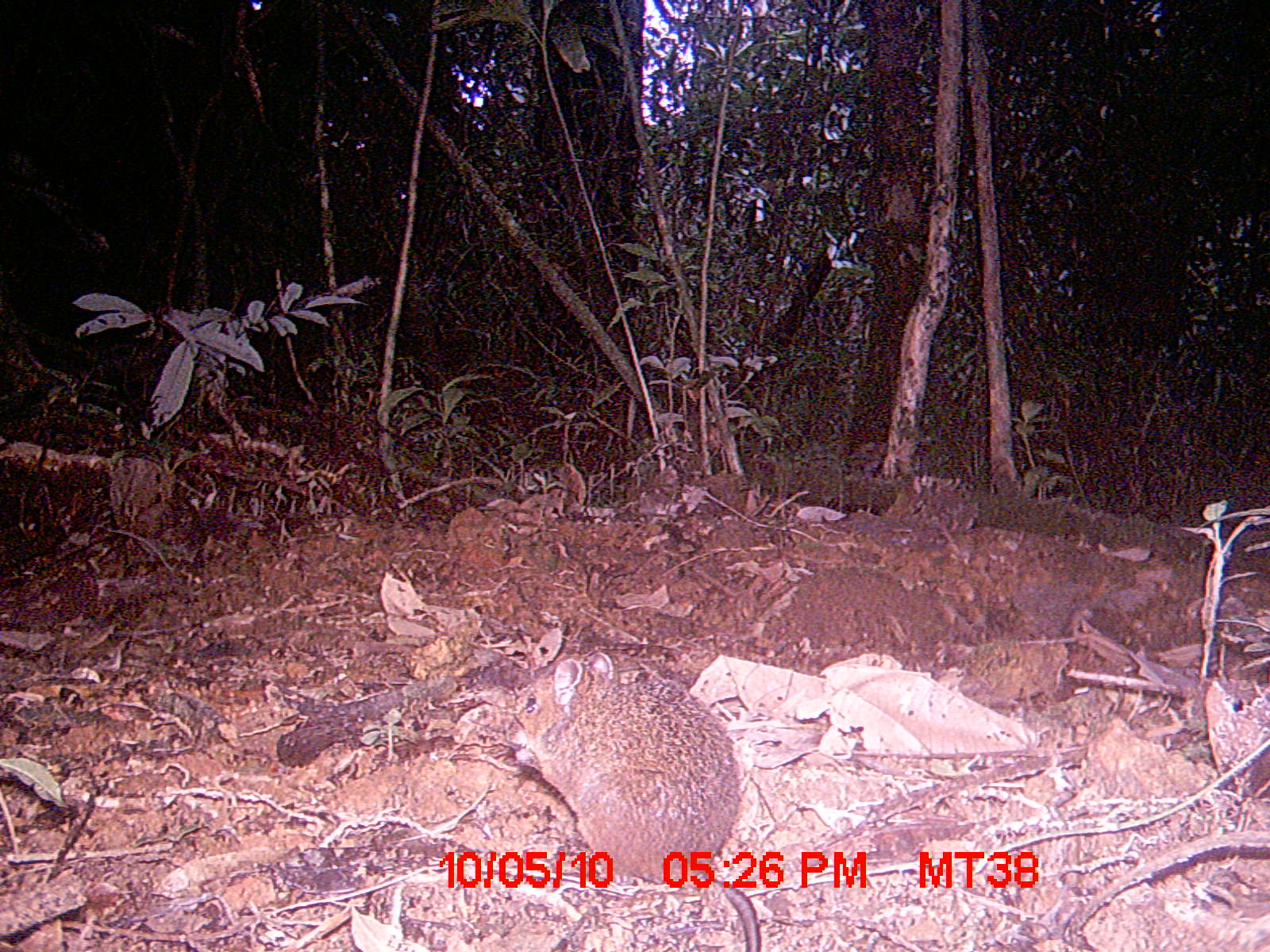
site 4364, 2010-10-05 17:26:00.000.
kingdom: Animalia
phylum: Chordata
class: Mammalia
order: Rodentia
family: Muridae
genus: Rattus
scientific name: Rattus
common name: rodent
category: unknown rat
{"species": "unknown rat (rodent) (Rattus)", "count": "1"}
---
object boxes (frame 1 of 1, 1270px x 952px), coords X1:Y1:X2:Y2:
unknown rat: 501:653:760:950